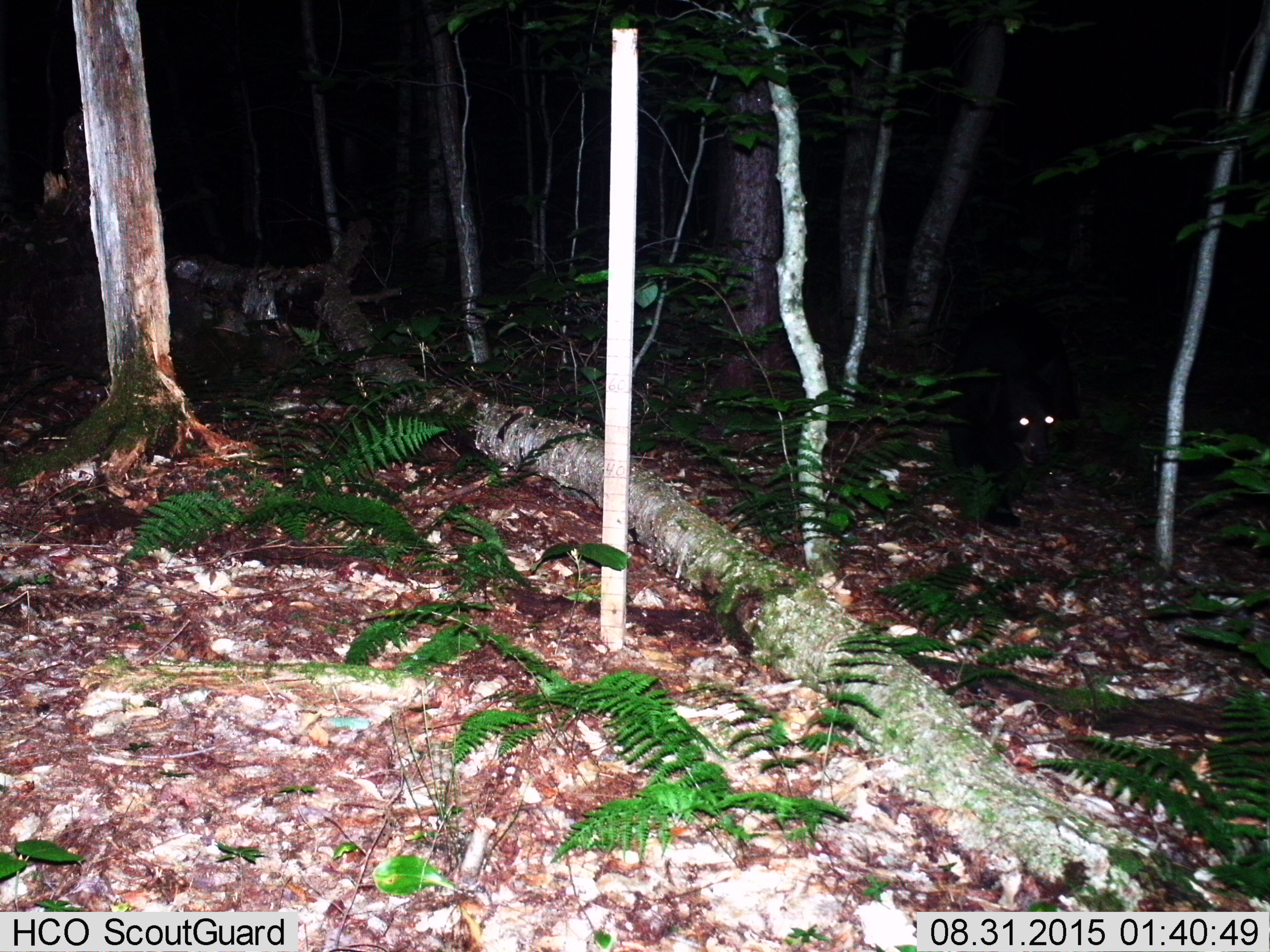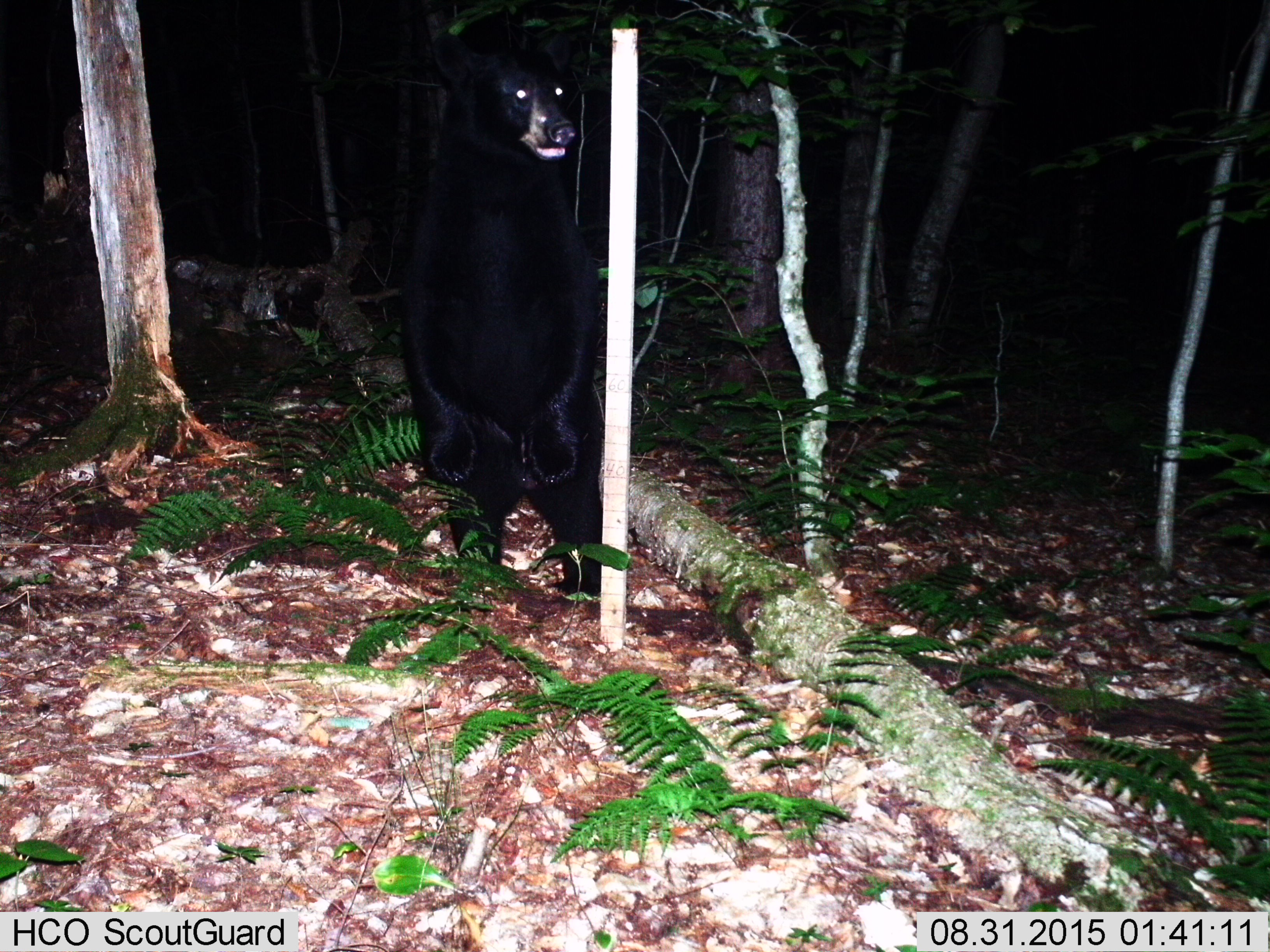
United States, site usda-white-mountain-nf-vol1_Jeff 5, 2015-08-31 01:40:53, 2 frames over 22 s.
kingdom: Animalia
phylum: Chordata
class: Mammalia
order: Carnivora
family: Ursidae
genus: Ursus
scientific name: Ursus americanus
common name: black bear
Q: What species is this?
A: Black bear (Ursus americanus).